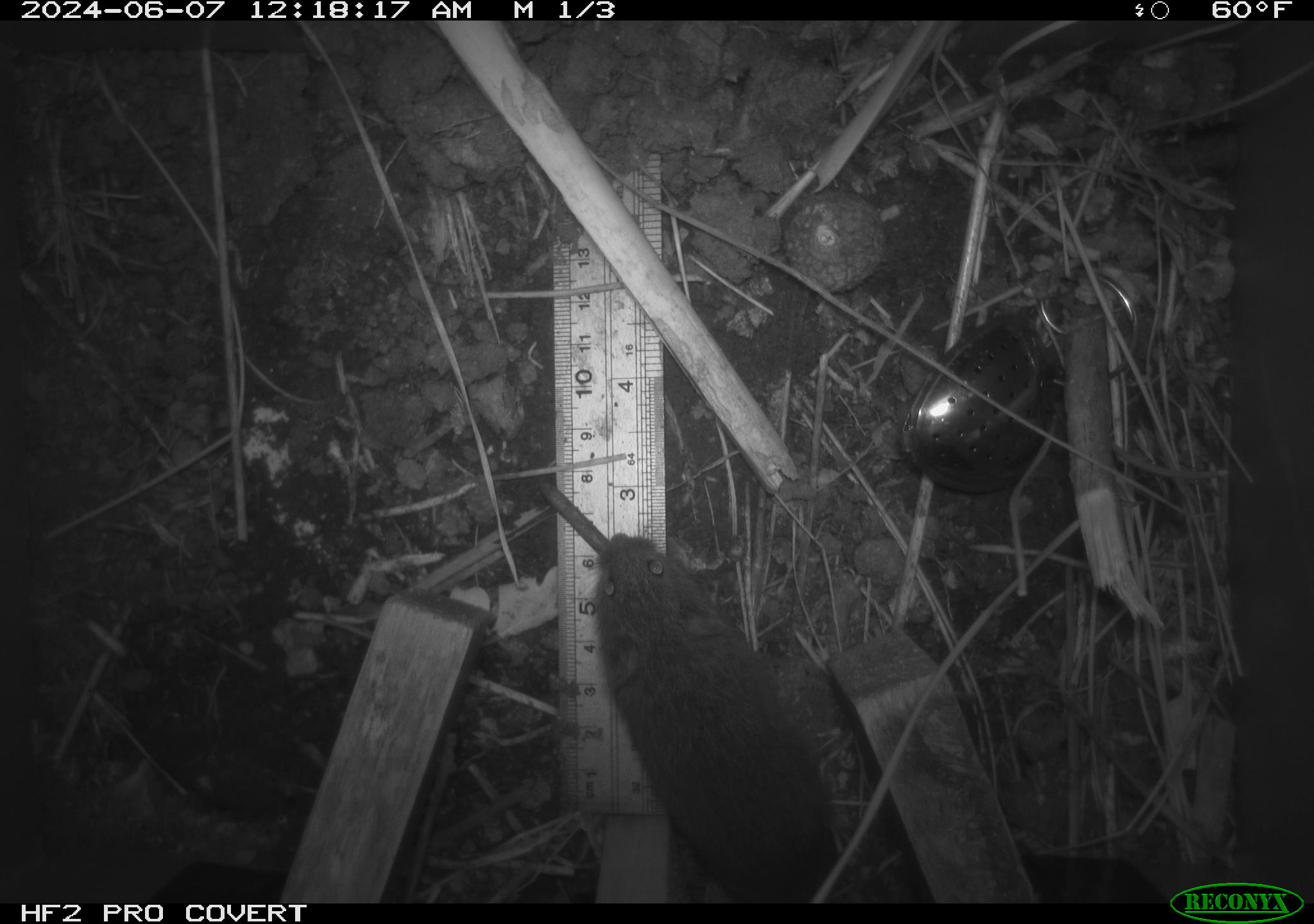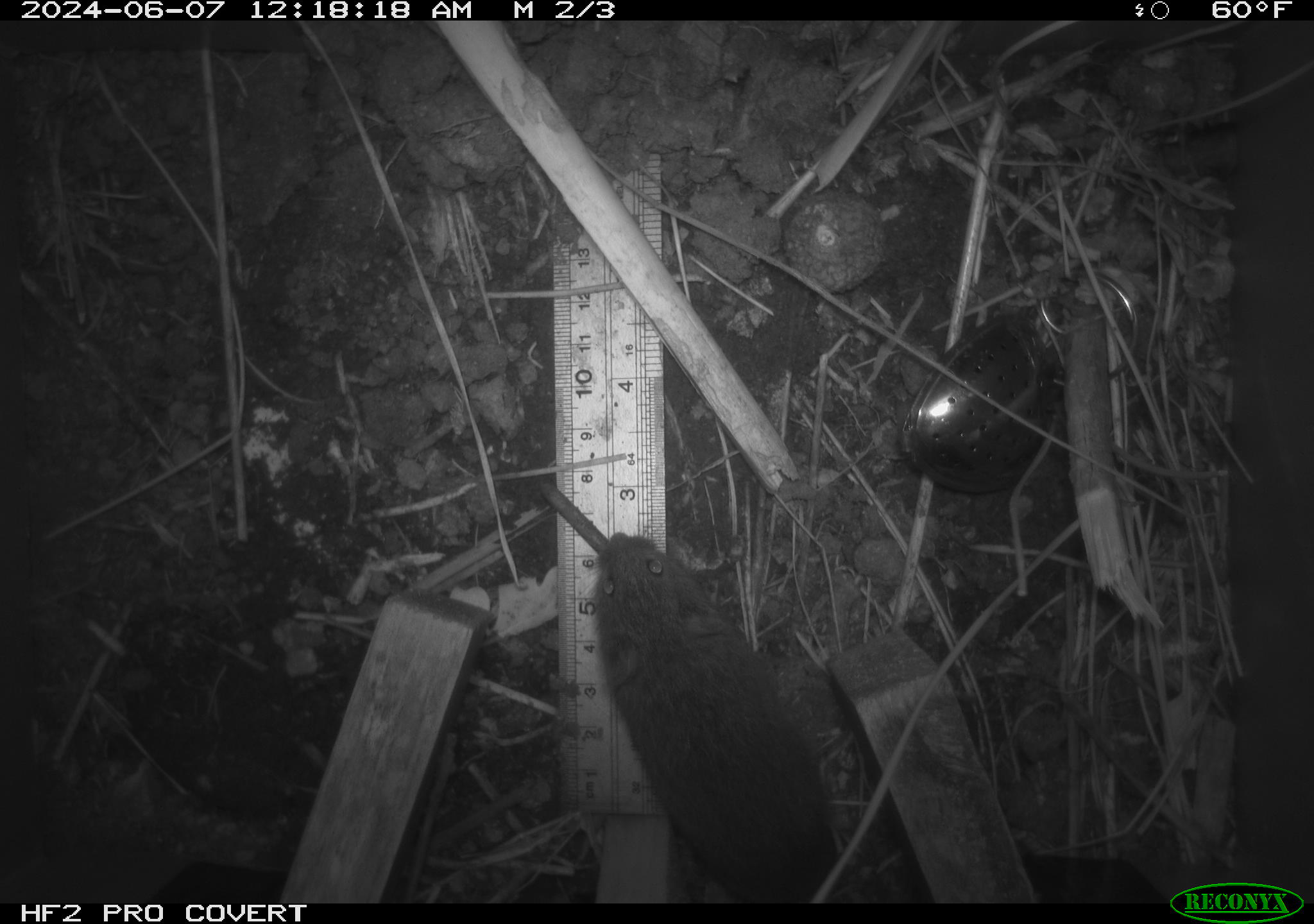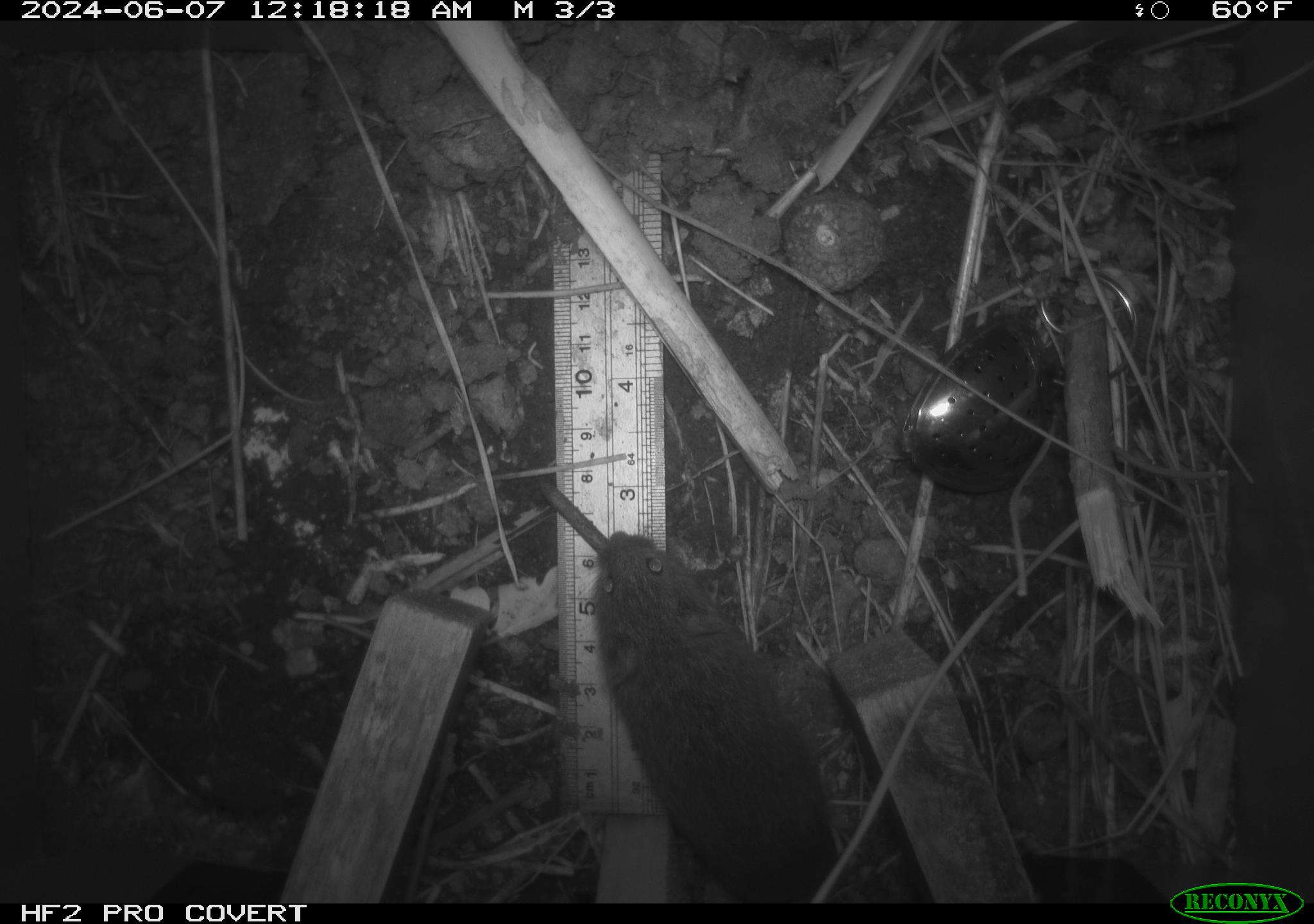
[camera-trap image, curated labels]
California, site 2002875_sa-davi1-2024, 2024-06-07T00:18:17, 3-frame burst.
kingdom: Animalia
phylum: Chordata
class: Mammalia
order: Rodentia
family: Cricetidae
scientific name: Arvicolinae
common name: voles, lemmings, and muskrats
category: arvicolinae subfamily